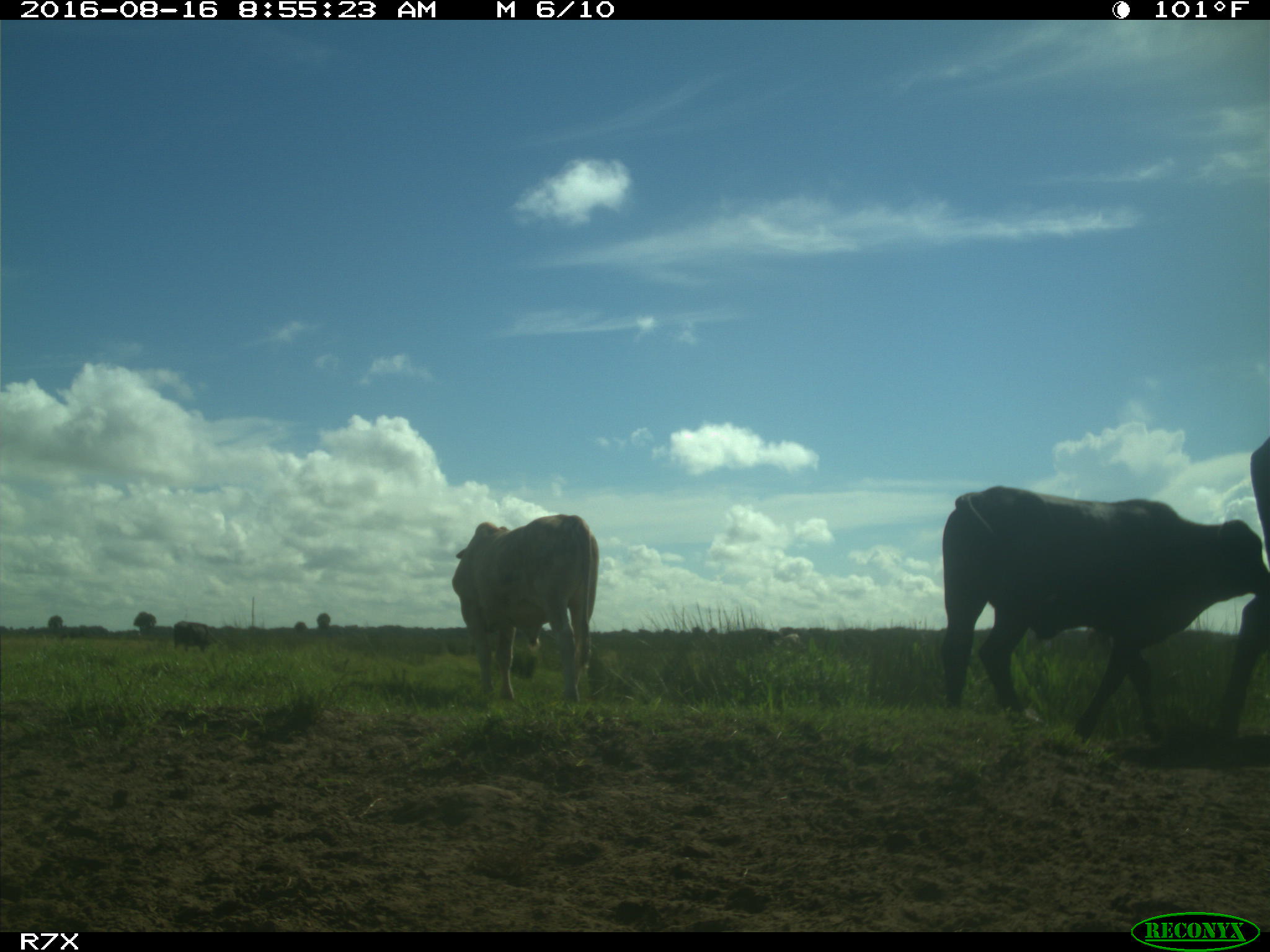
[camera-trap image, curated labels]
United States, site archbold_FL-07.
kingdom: Animalia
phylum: Chordata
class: Mammalia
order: Artiodactyla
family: Bovidae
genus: Bos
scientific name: Bos taurus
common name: domestic cow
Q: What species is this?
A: Bos taurus (domestic cow).